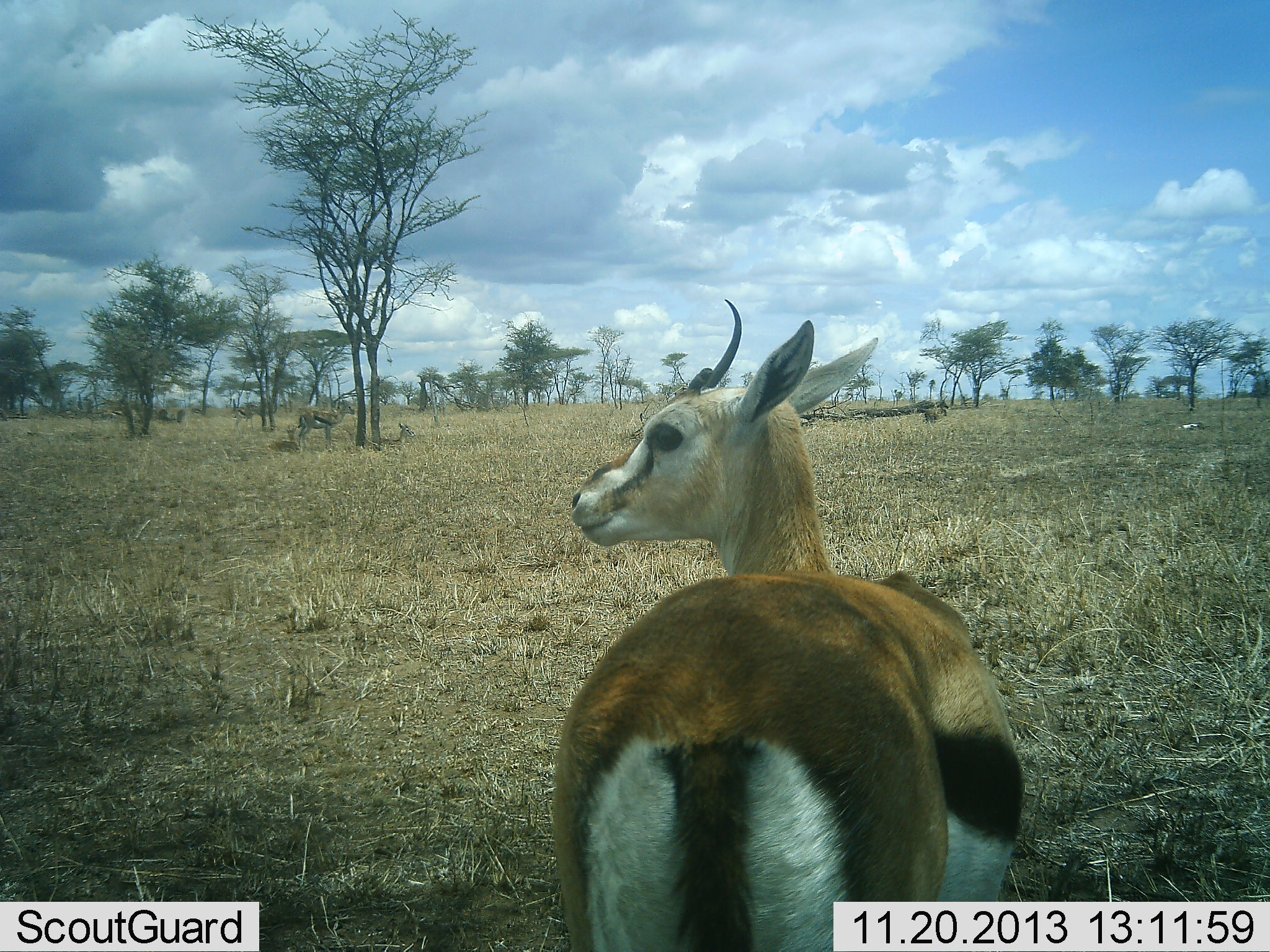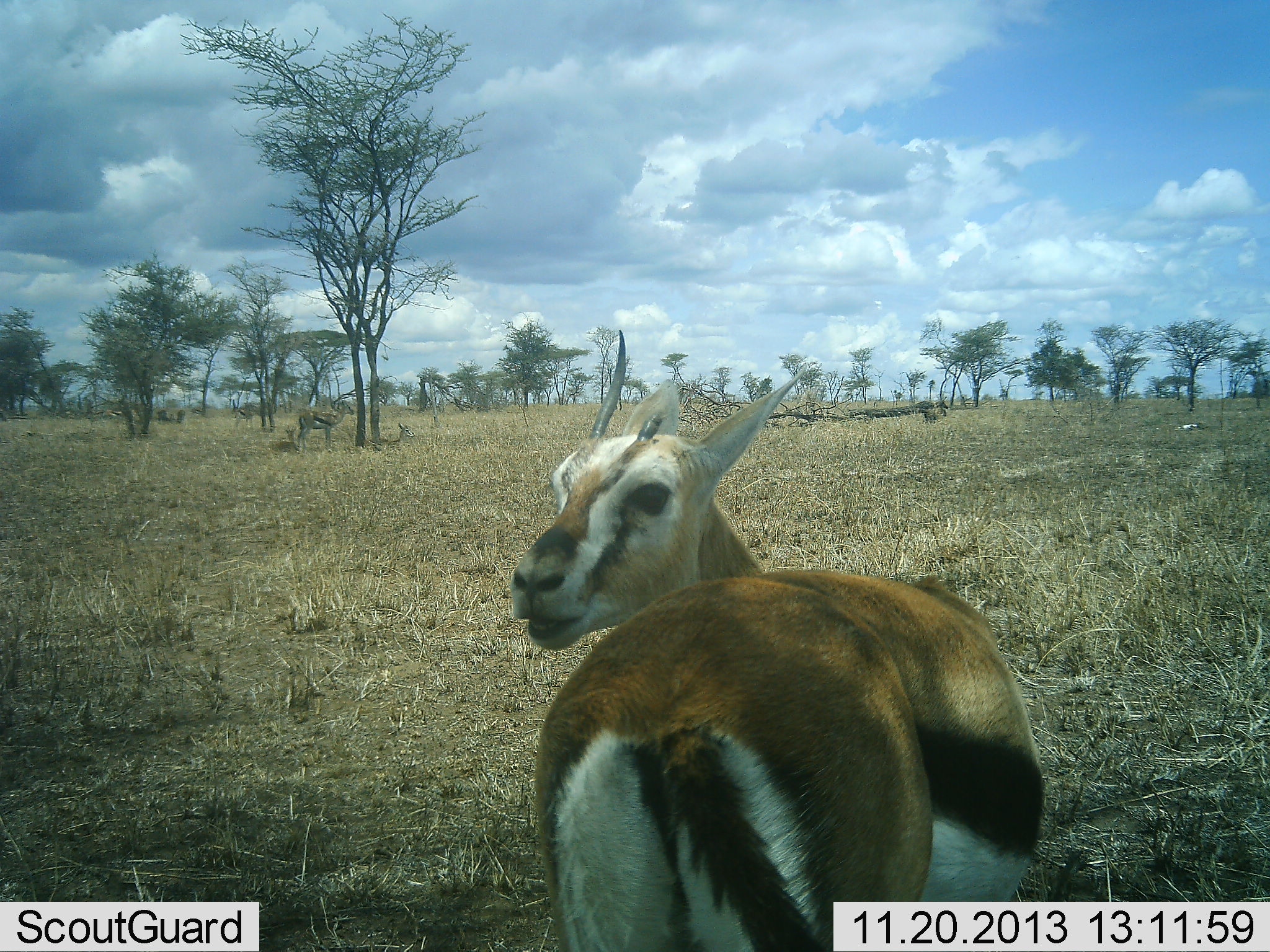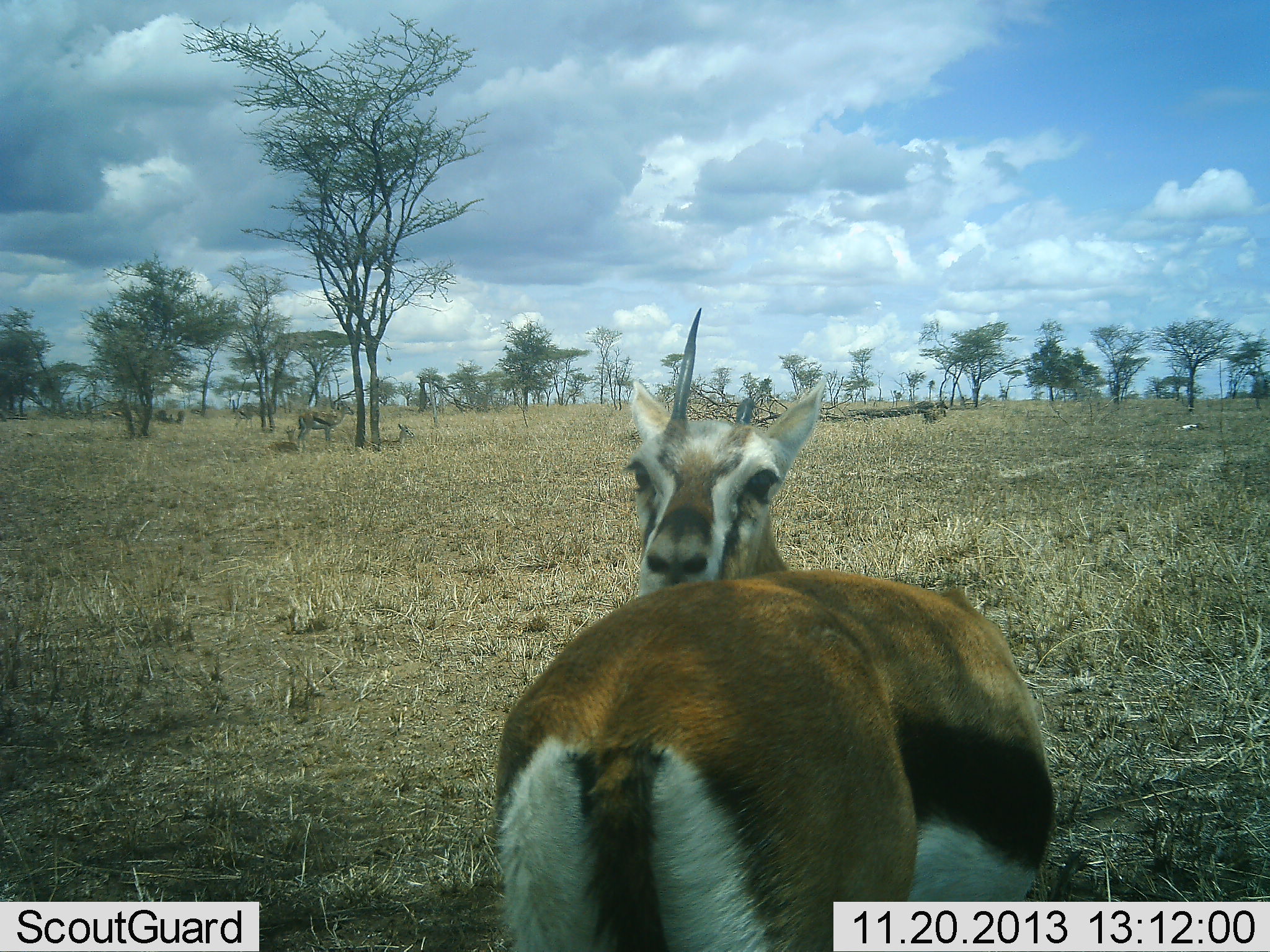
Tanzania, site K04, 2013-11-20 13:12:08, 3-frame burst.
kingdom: Animalia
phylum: Chordata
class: Mammalia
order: Artiodactyla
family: Bovidae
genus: Eudorcas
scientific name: Eudorcas thomsonii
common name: thomson's gazelle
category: gazellethomsons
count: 1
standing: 80%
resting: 10%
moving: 10%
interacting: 10%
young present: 0%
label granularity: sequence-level